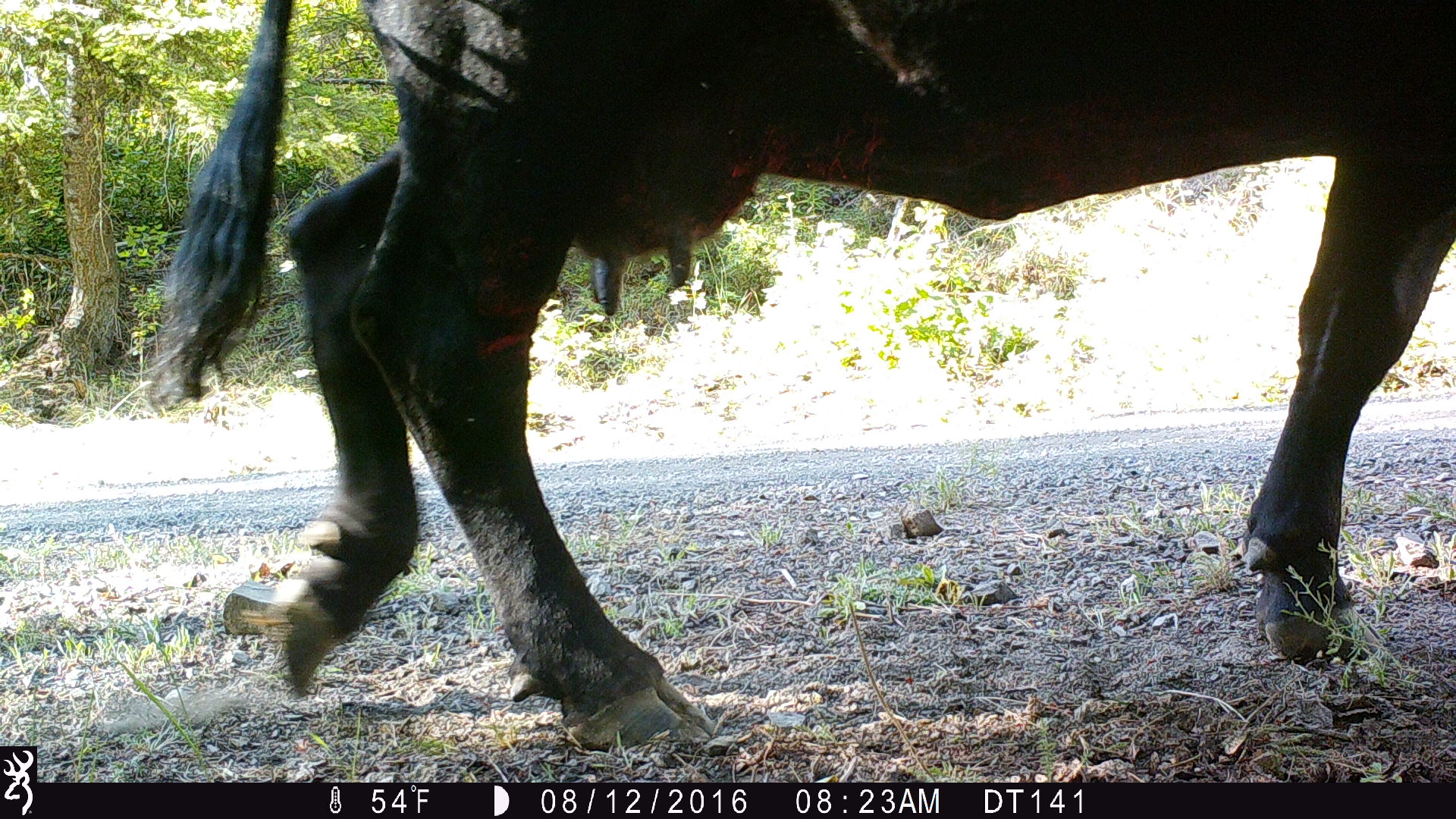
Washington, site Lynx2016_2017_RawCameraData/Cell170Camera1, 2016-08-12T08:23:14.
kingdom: Animalia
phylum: Chordata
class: Mammalia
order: Artiodactyla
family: Bovidae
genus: Bos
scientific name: Bos taurus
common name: domestic cattle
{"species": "domestic cattle (Bos taurus)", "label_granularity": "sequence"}